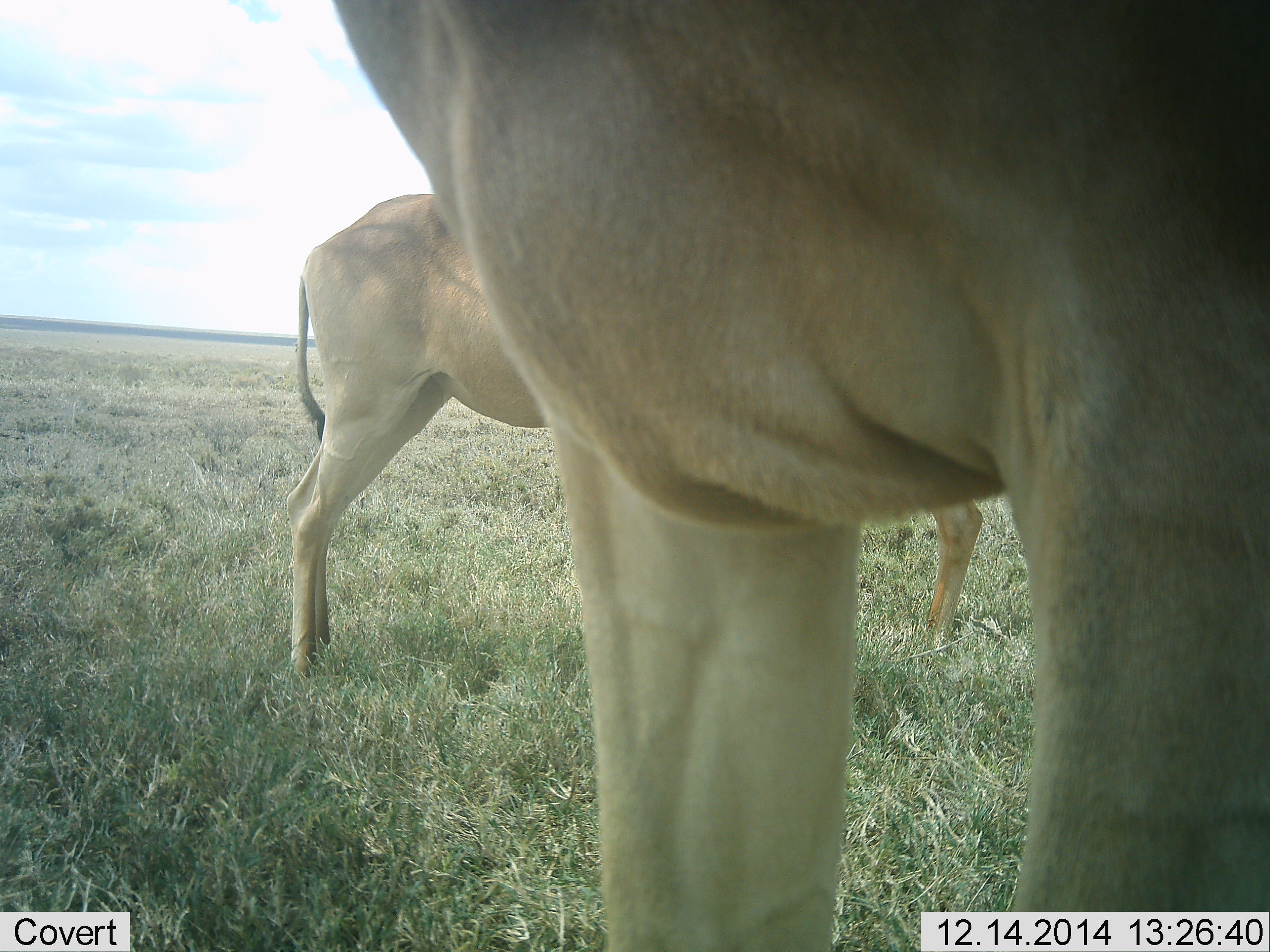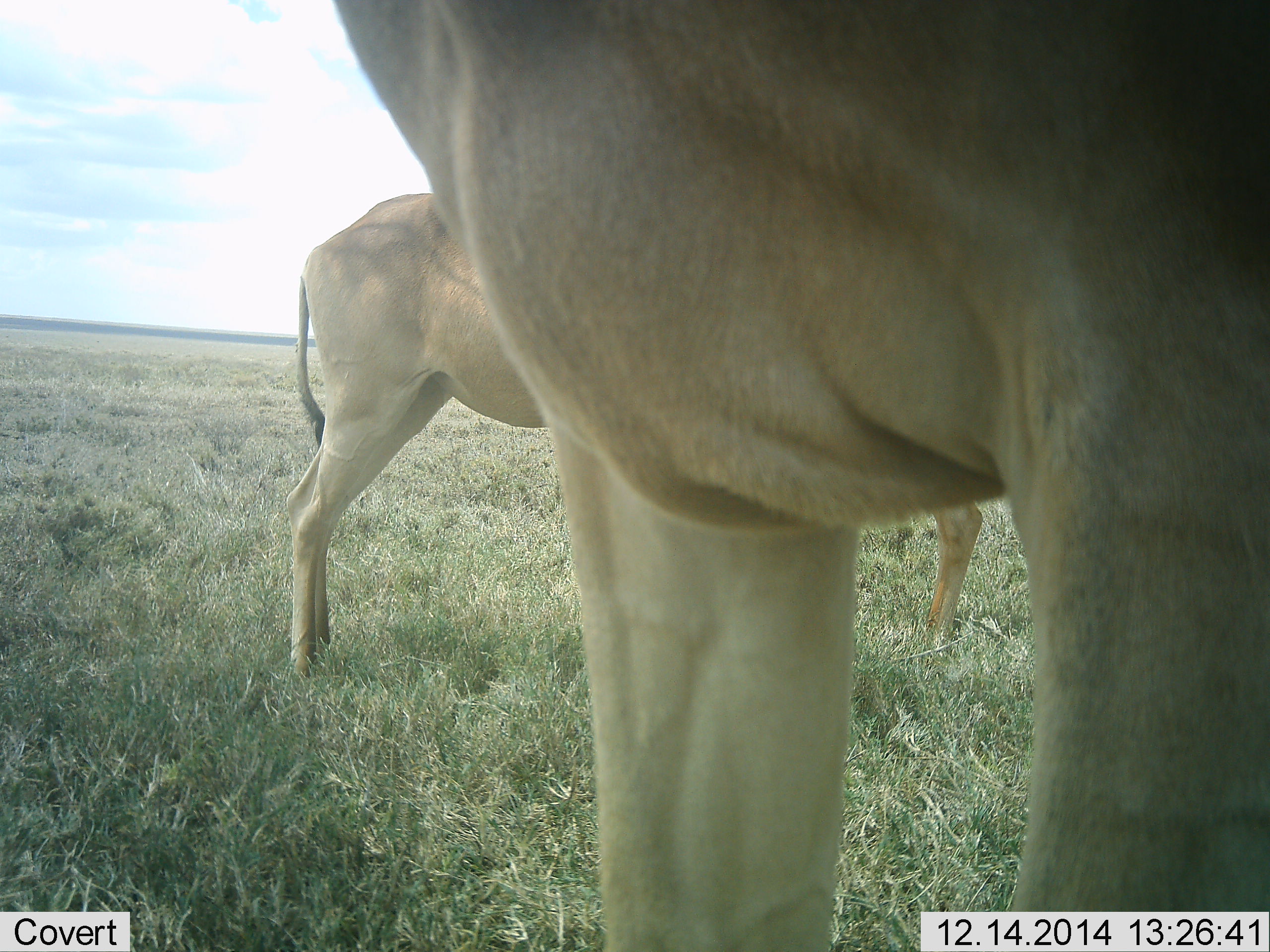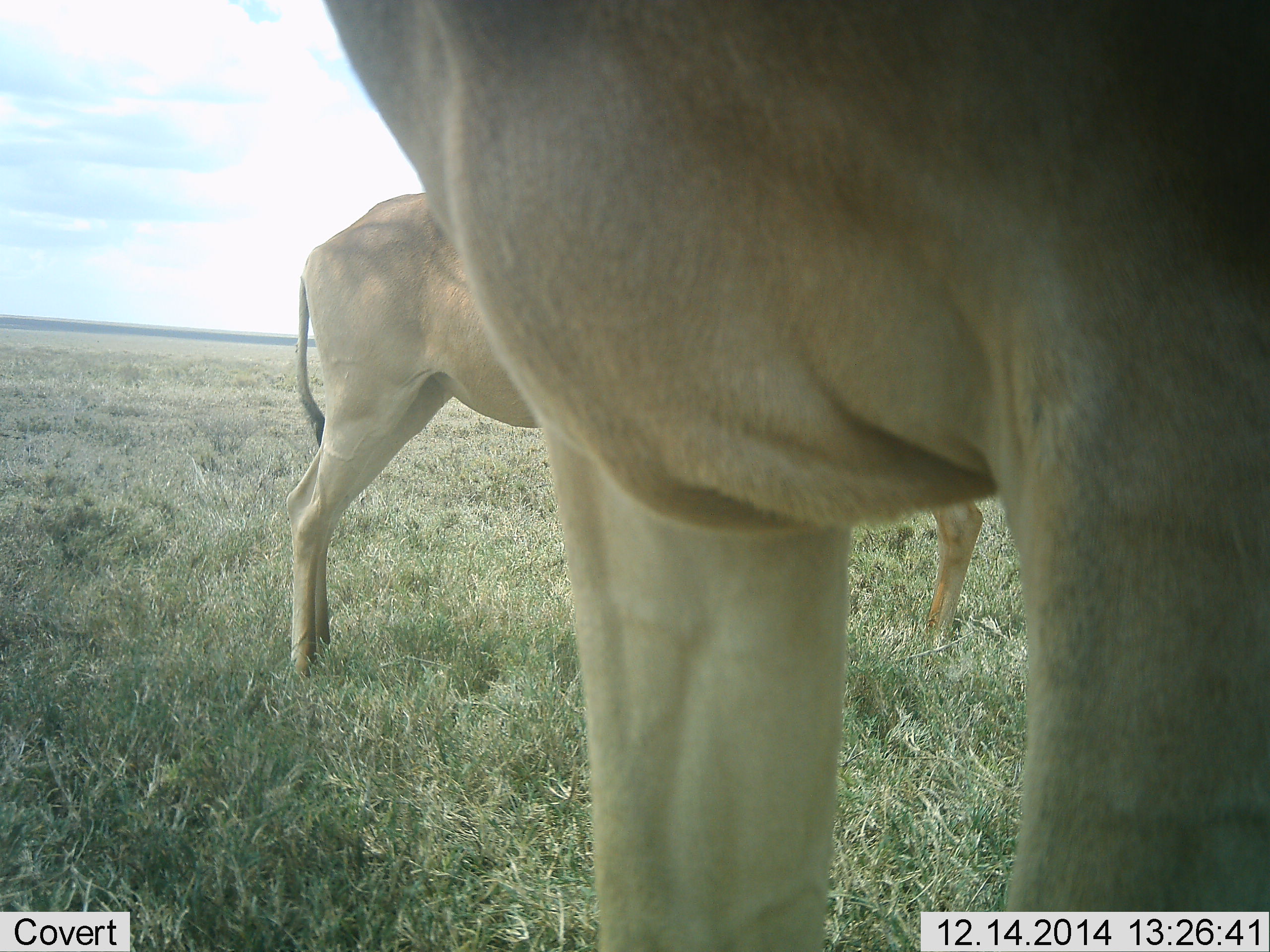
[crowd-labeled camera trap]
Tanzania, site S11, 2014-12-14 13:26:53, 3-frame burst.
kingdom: Animalia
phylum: Chordata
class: Mammalia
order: Artiodactyla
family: Bovidae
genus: Alcelaphus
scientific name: Alcelaphus buselaphus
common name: hartebeest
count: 3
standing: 100%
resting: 0%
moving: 0%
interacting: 0%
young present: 10%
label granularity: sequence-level